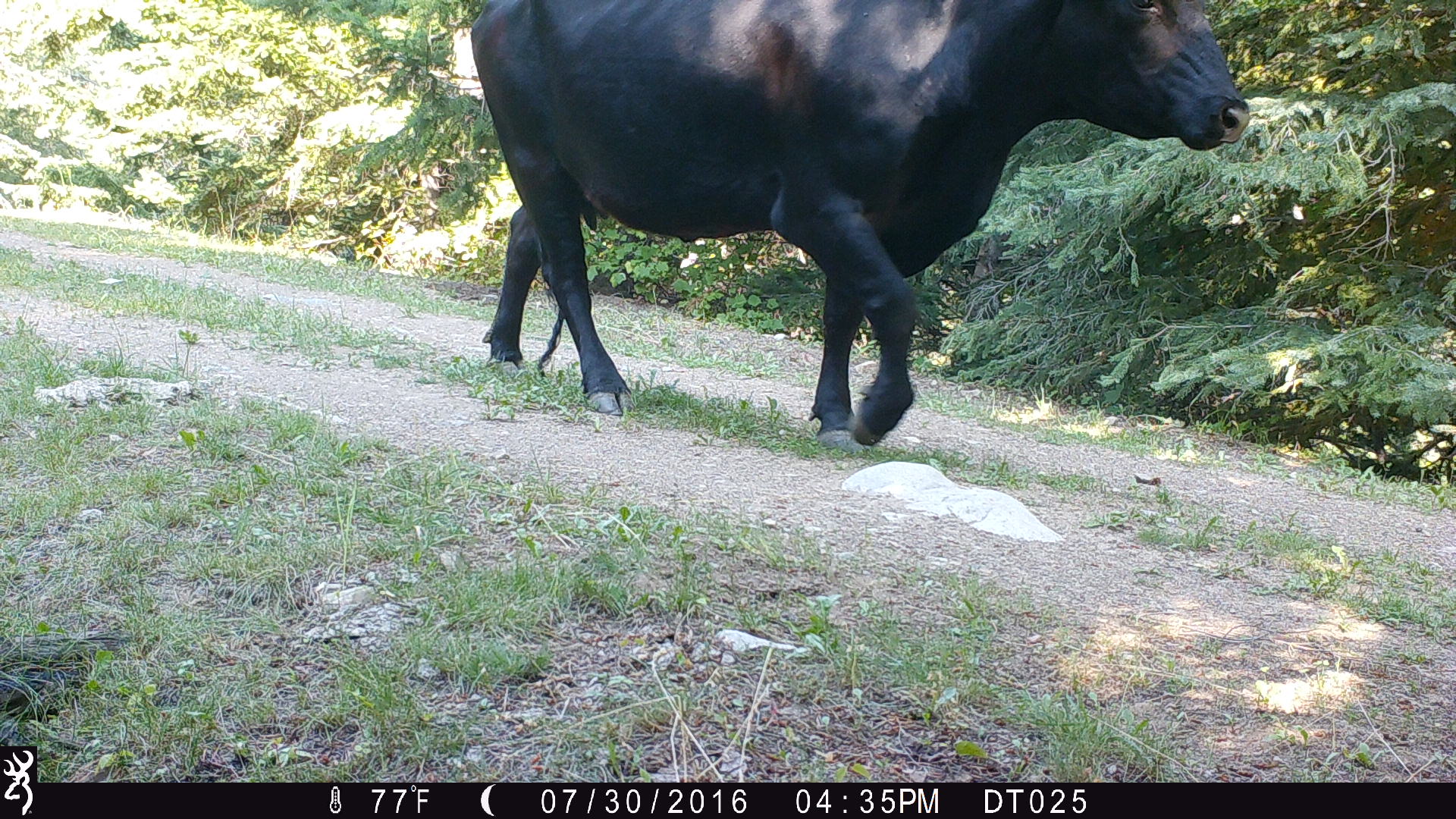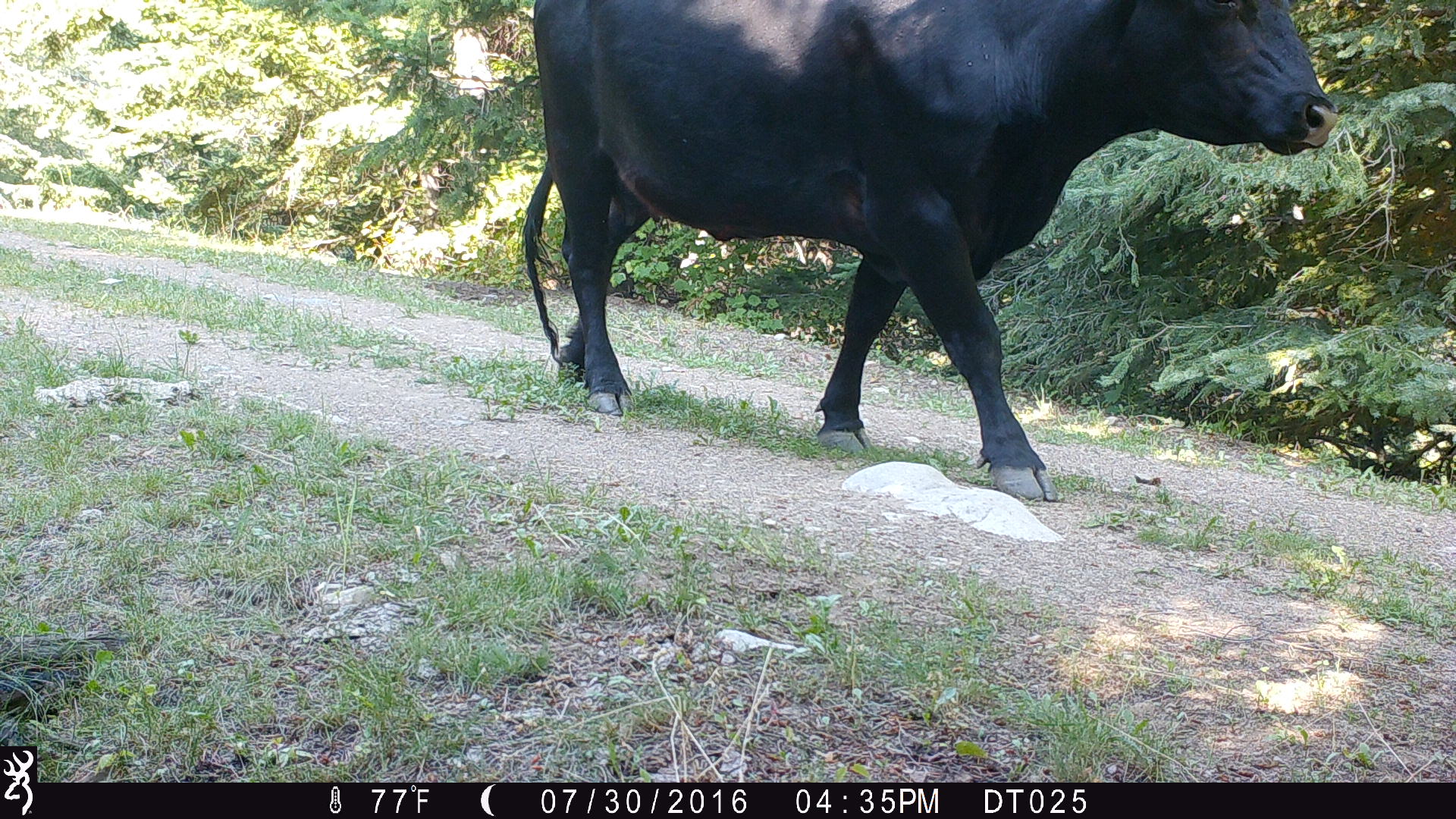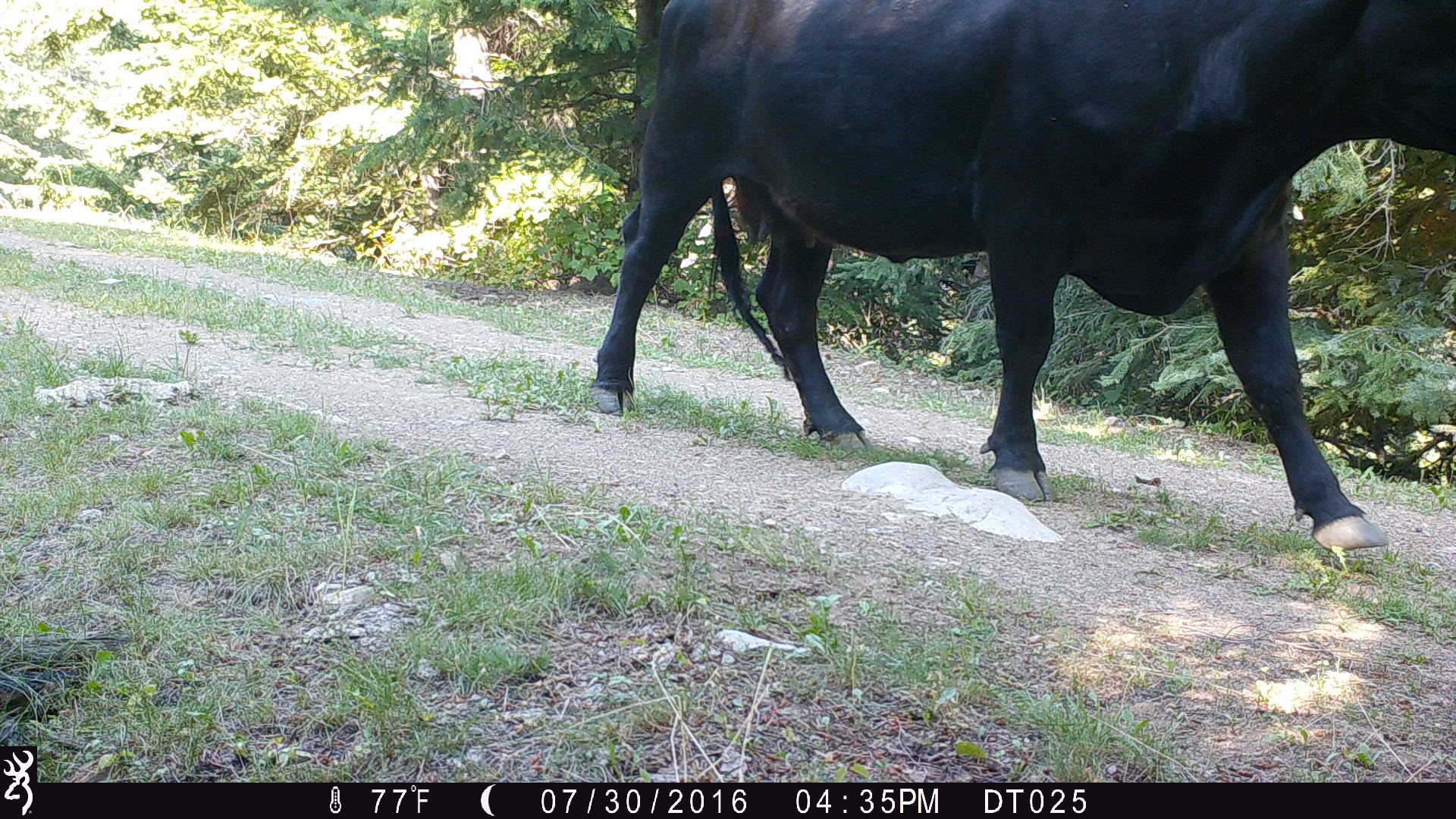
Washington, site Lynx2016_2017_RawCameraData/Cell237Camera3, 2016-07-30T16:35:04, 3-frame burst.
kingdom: Animalia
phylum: Chordata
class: Mammalia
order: Artiodactyla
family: Bovidae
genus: Bos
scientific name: Bos taurus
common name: domestic cattle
Domestic cattle (Bos taurus). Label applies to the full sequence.